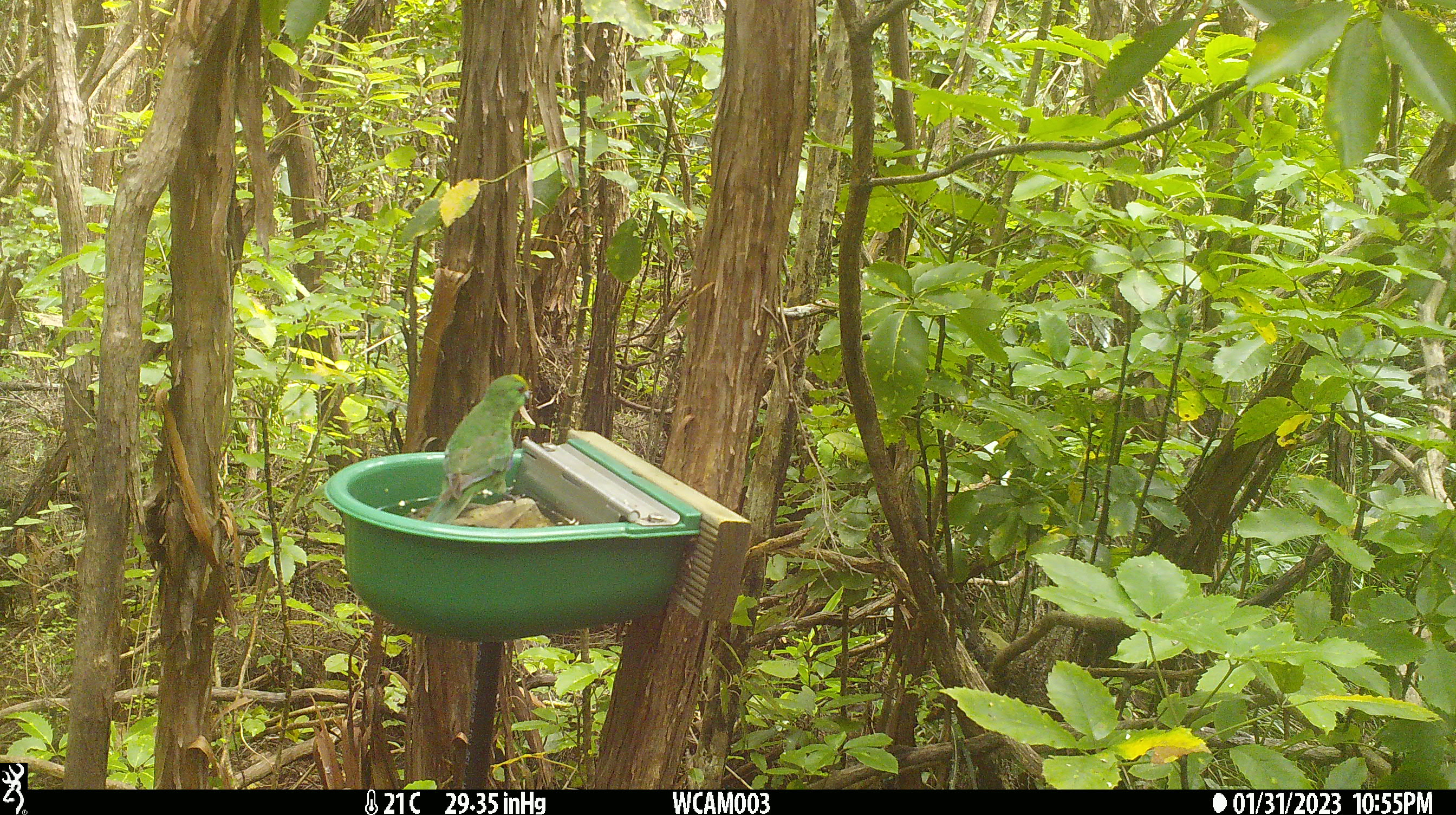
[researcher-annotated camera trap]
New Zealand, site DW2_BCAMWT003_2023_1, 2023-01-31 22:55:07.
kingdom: Animalia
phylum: Chordata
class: Aves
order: Psittaciformes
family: Psittaculidae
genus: Cyanoramphus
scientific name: Cyanoramphus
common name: parakeet